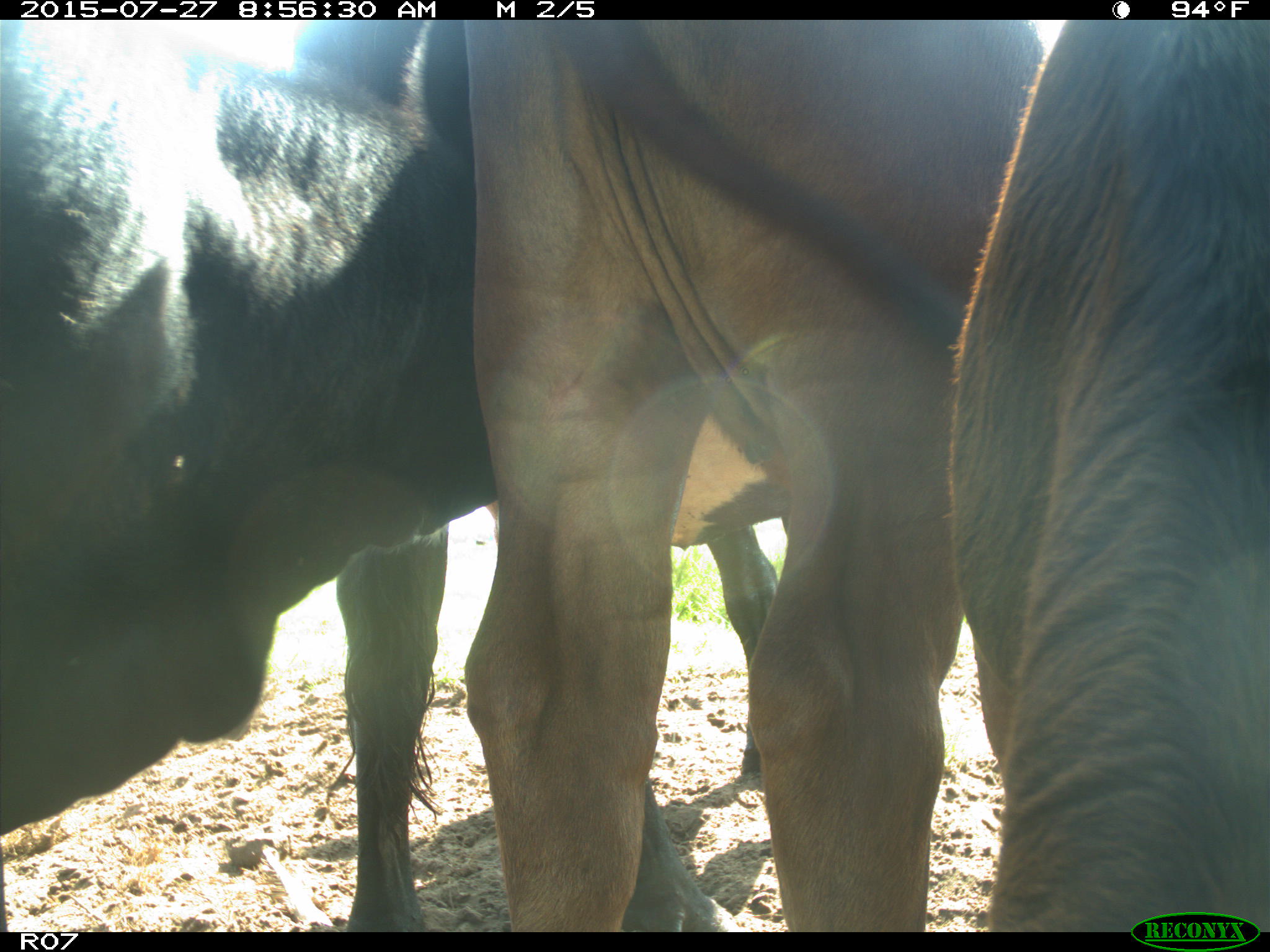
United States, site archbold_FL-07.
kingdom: Animalia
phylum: Chordata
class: Mammalia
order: Artiodactyla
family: Bovidae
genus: Bos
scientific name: Bos taurus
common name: domestic cow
Bos taurus (domestic cow).